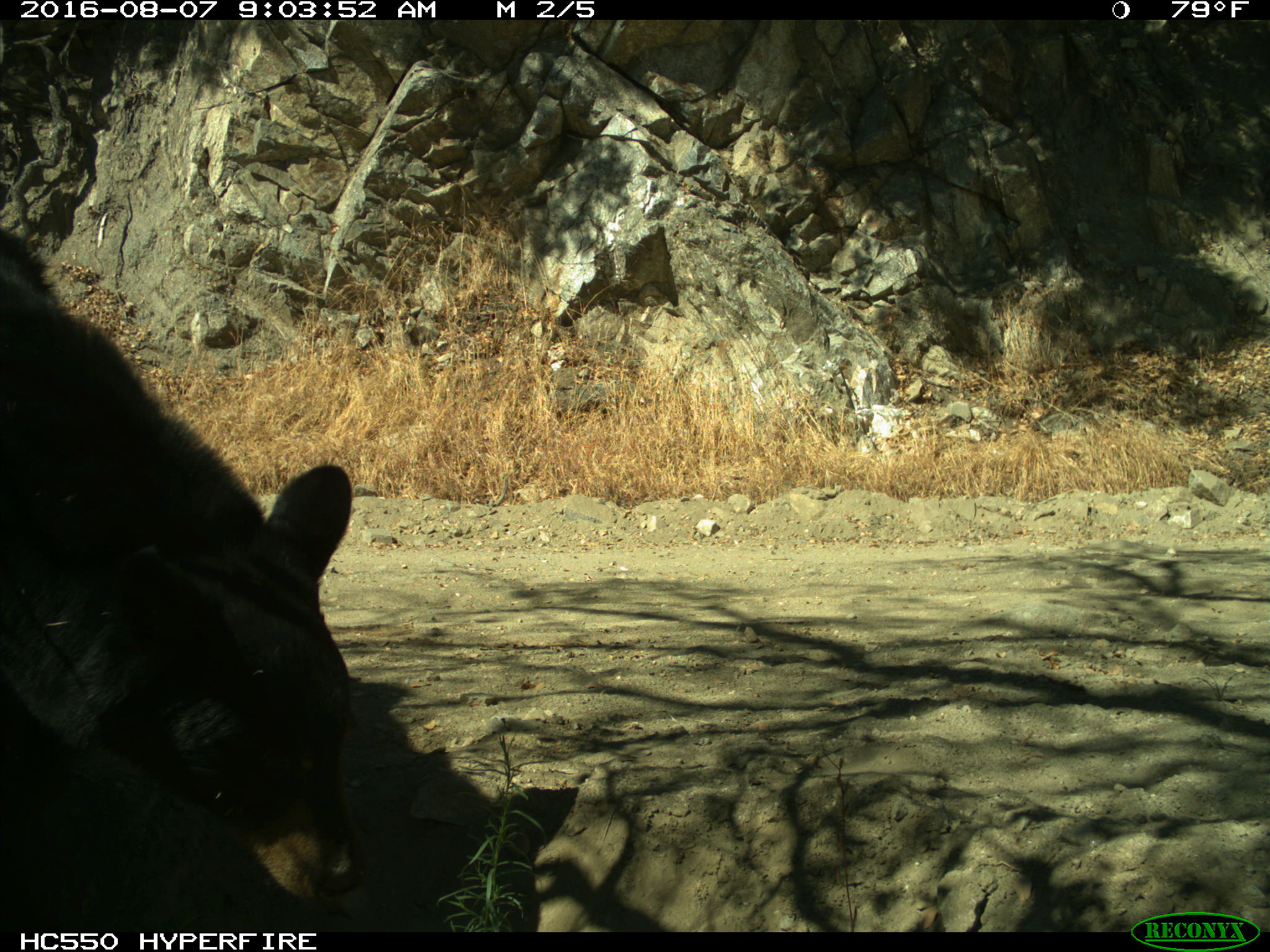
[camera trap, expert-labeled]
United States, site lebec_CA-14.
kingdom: Animalia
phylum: Chordata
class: Mammalia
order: Carnivora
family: Ursidae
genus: Ursus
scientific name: Ursus americanus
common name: american black bear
Ursus americanus (american black bear).